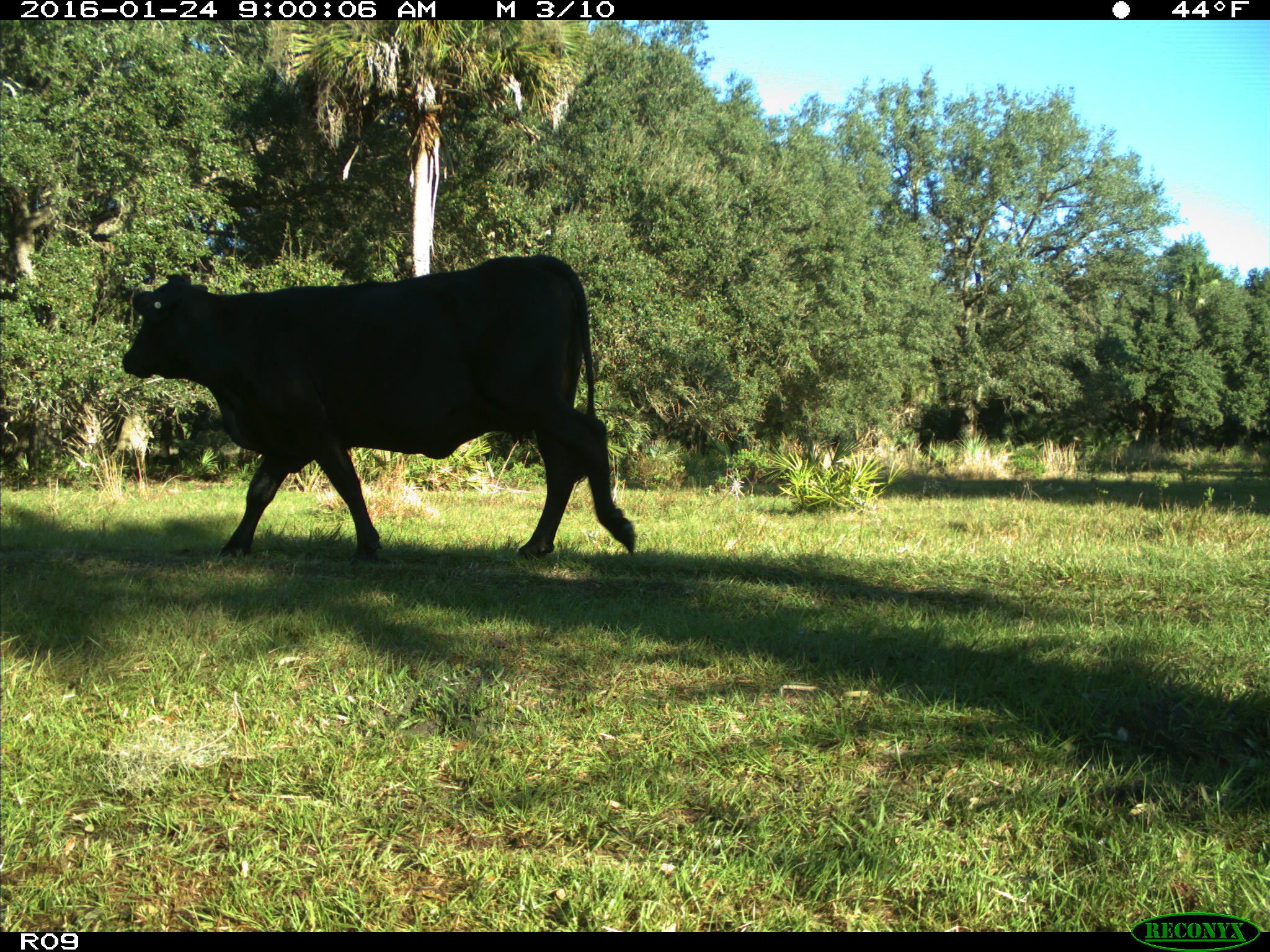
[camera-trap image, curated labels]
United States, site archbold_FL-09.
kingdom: Animalia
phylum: Chordata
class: Mammalia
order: Artiodactyla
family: Bovidae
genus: Bos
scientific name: Bos taurus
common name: domestic cow